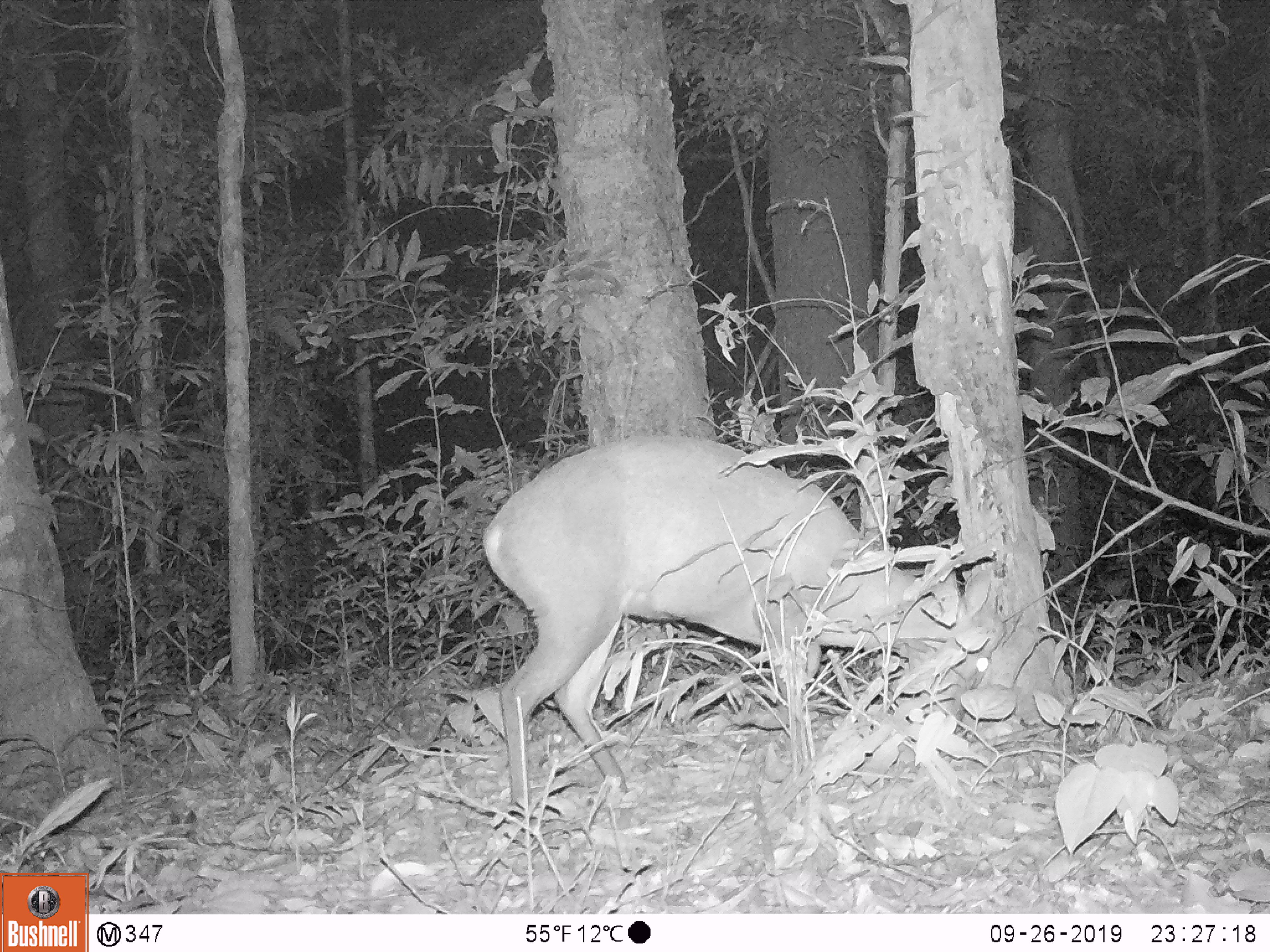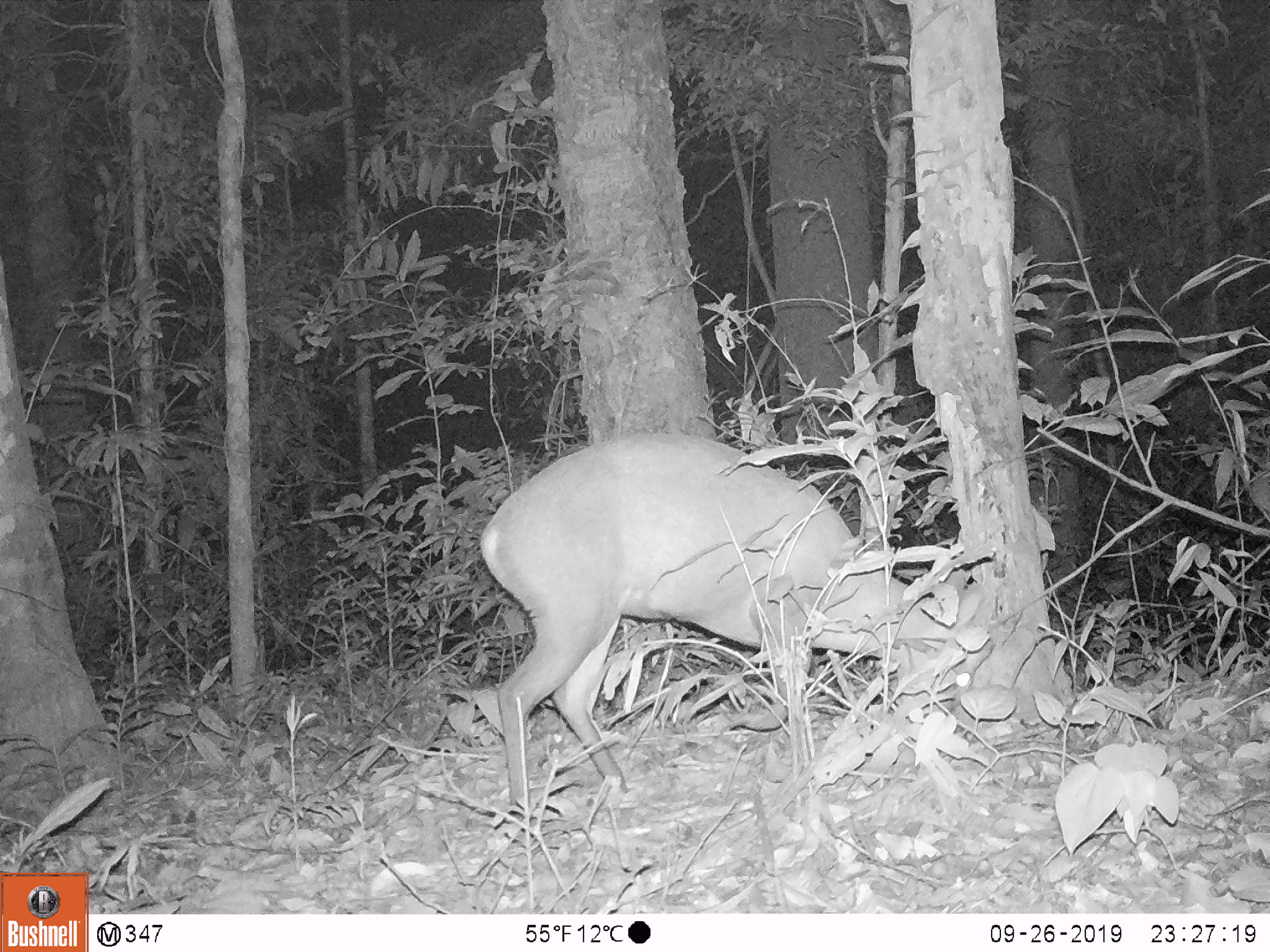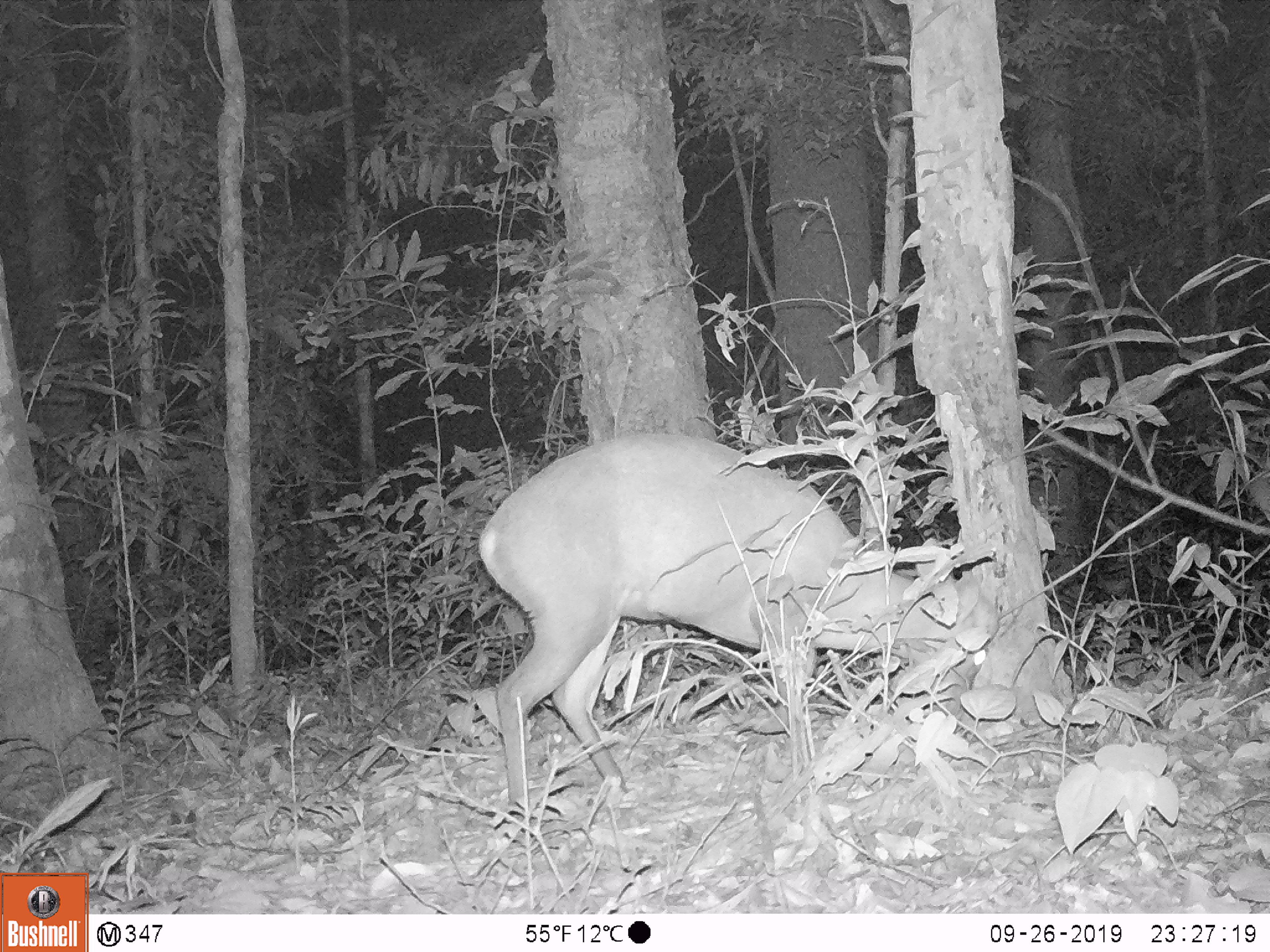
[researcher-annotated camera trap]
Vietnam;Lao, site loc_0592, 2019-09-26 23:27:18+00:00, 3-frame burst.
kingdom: Animalia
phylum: Chordata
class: Mammalia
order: Artiodactyla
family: Cervidae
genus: Muntiacus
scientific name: Muntiacus rooseveltorum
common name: roosevelt's muntjac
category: roosevelts muntjac group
Roosevelts muntjac group (roosevelt's muntjac) (Muntiacus rooseveltorum). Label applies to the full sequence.